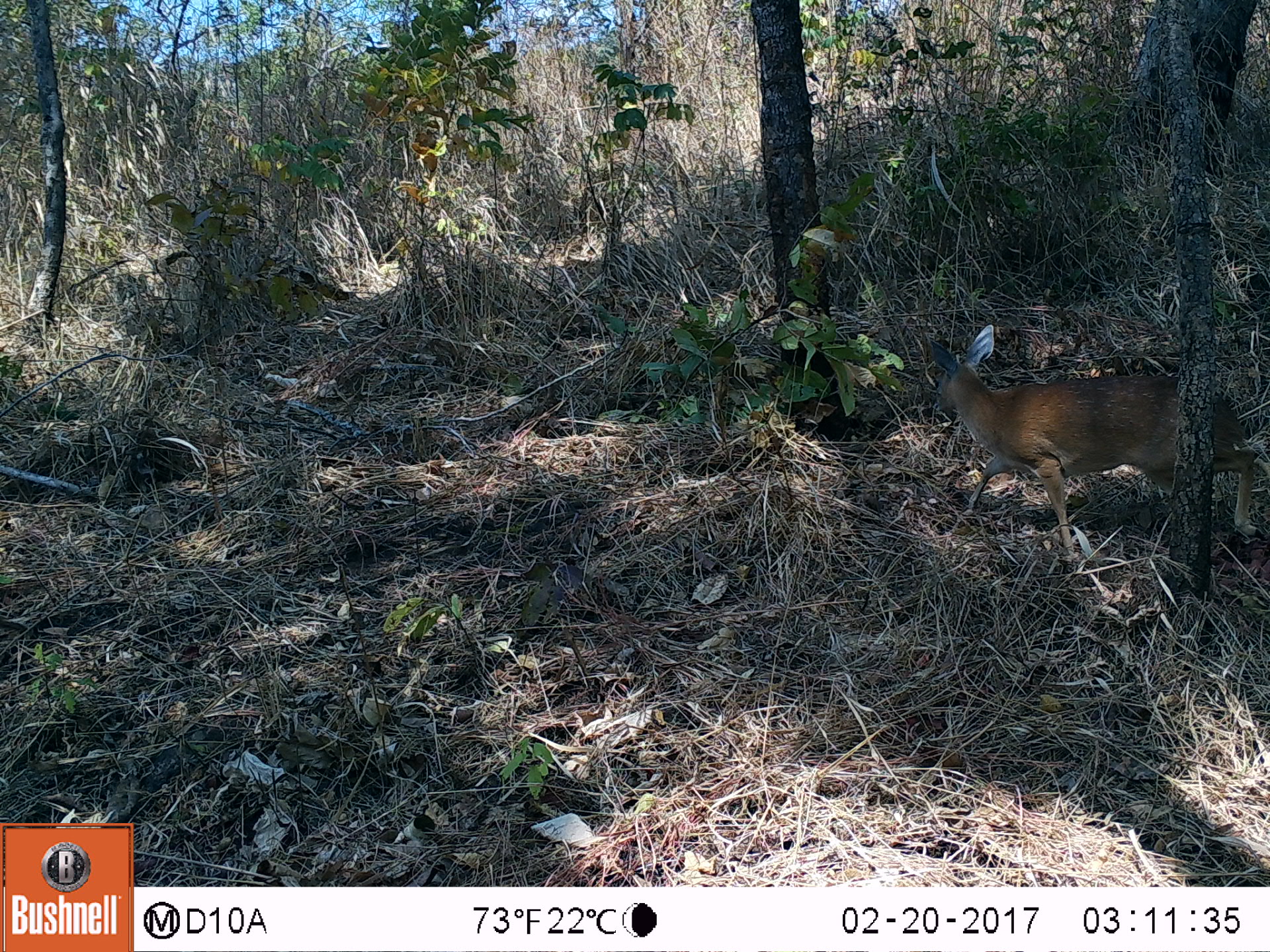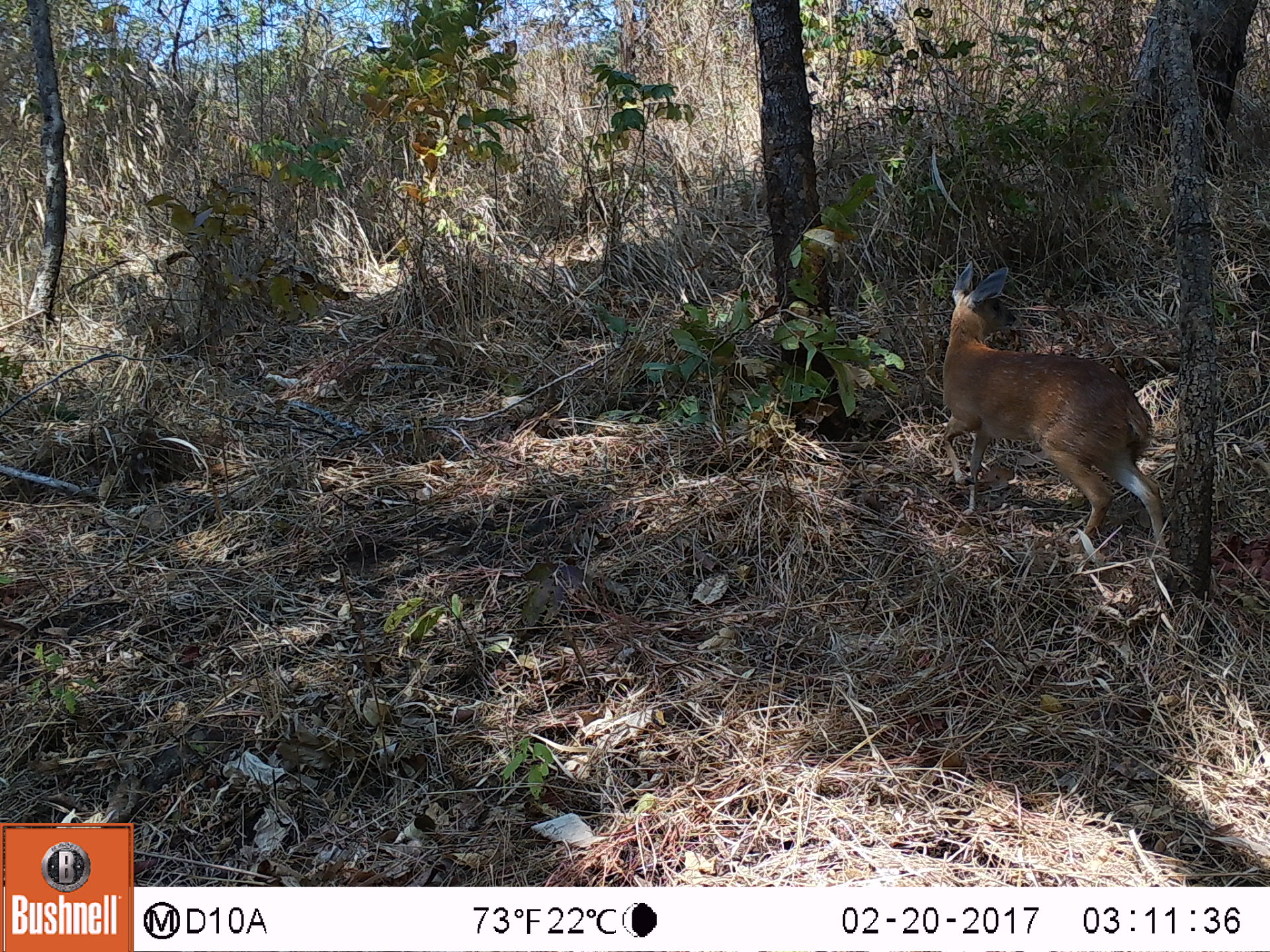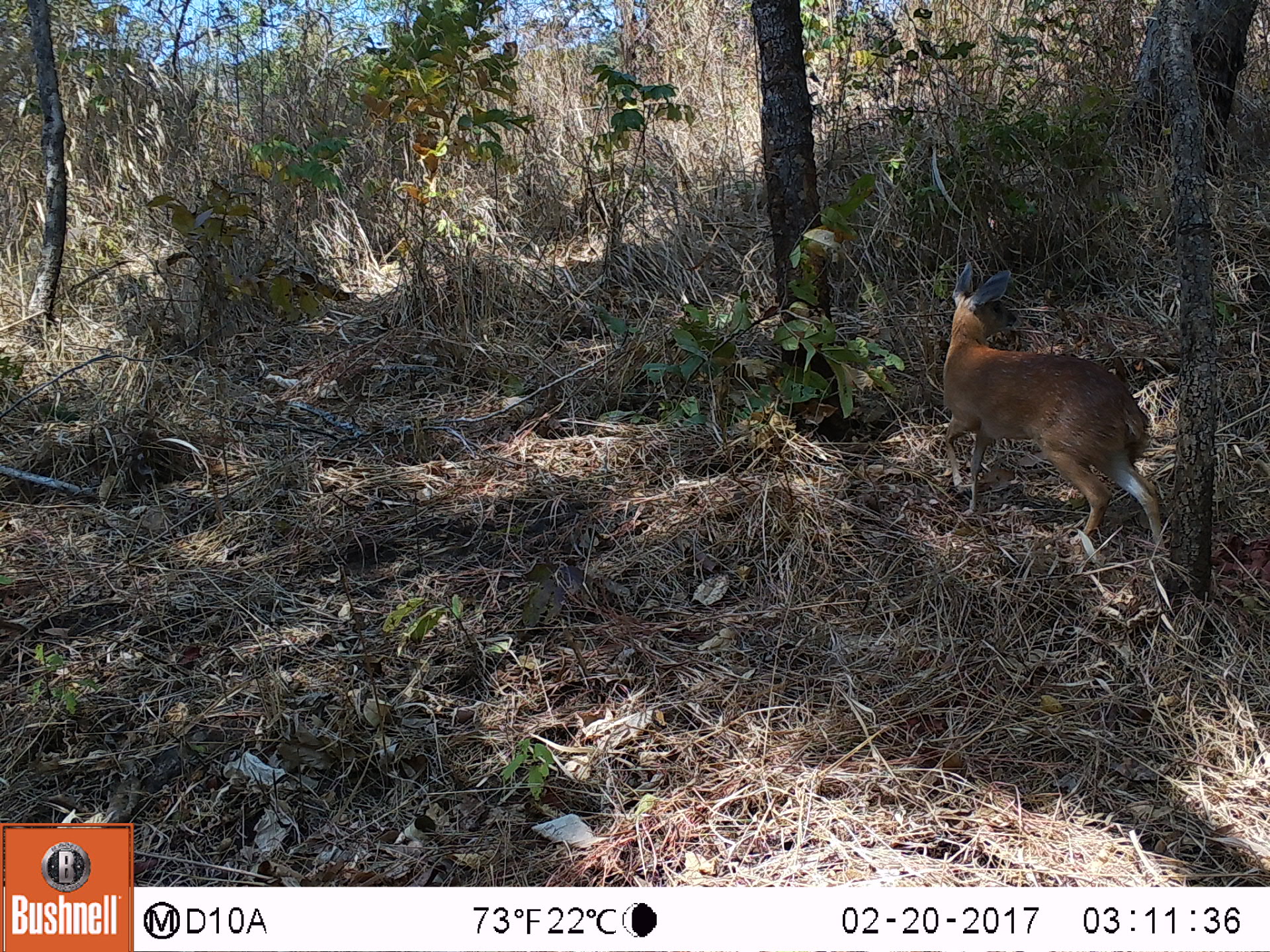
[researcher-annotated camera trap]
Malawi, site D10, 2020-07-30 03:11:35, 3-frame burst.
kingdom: Animalia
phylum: Chordata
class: Mammalia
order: Artiodactyla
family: Bovidae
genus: Raphicerus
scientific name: Raphicerus sharpei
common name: sharpe's grysbok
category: sharpes grysbok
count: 1